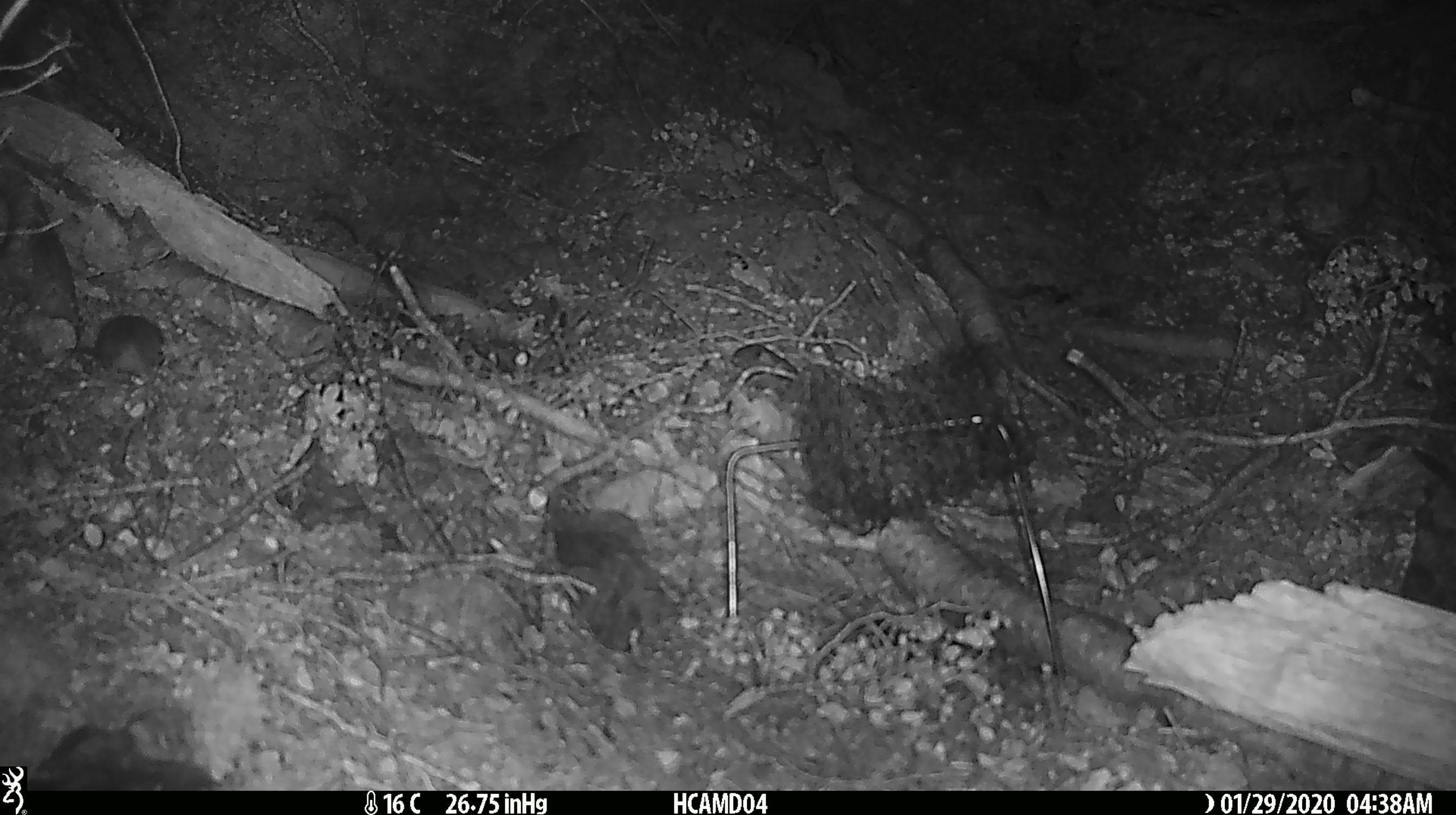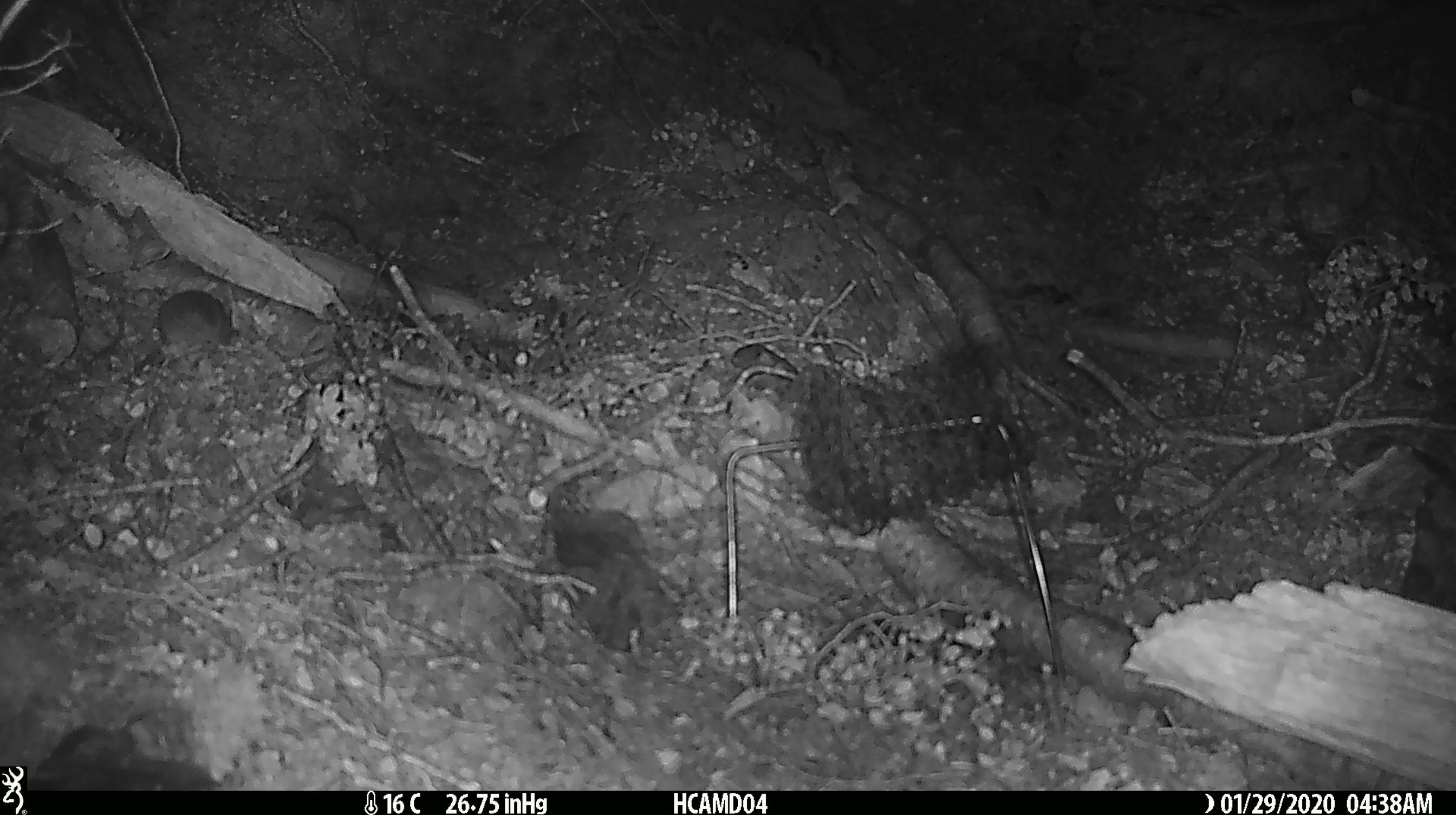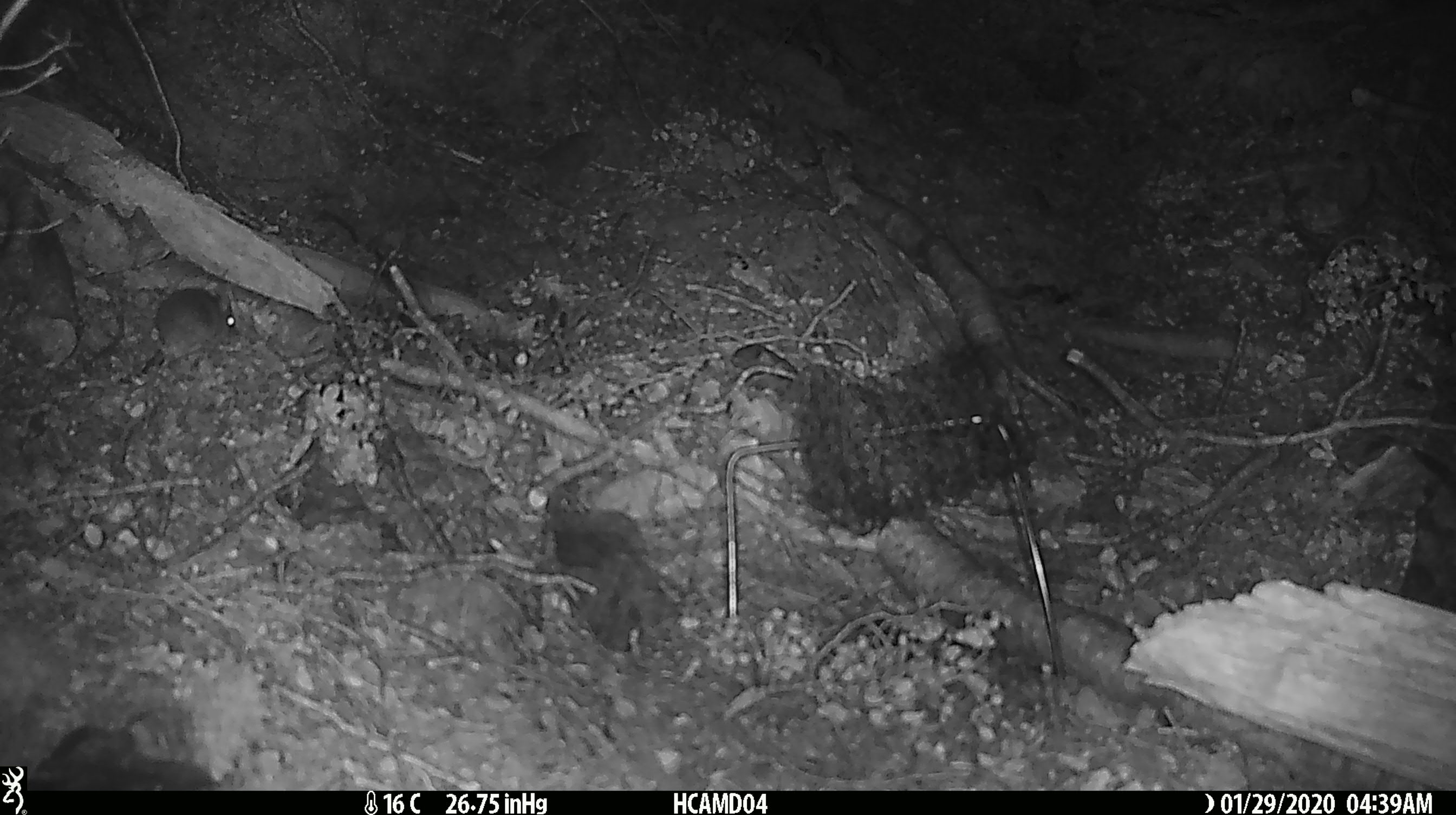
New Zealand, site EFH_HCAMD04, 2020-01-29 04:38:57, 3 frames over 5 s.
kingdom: Animalia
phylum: Chordata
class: Mammalia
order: Rodentia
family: Muridae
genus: Mus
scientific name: Mus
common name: mouse